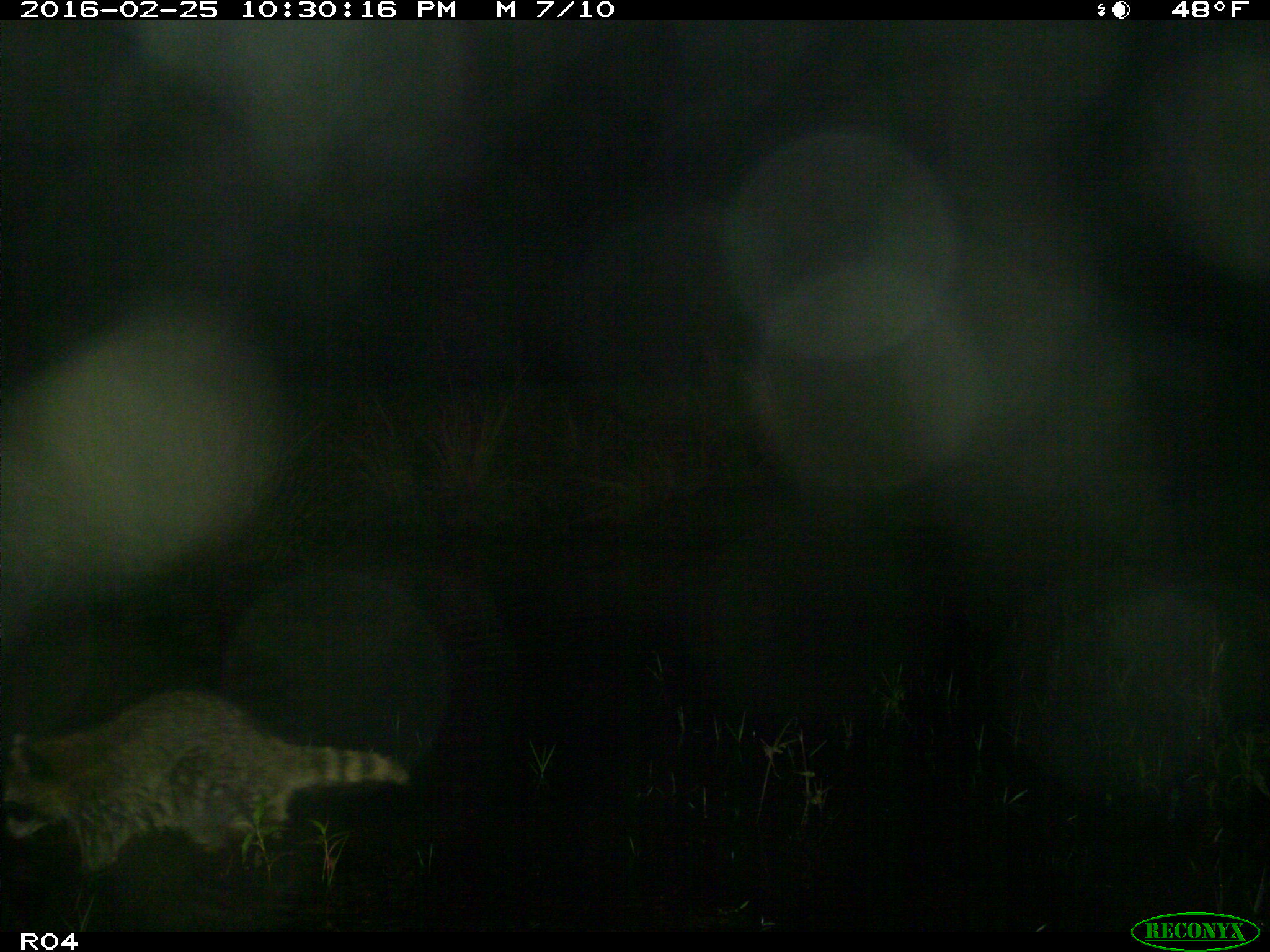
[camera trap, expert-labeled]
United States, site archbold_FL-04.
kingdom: Animalia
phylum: Chordata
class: Mammalia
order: Carnivora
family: Procyonidae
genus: Procyon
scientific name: Procyon lotor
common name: common raccoon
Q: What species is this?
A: Procyon lotor (common raccoon).